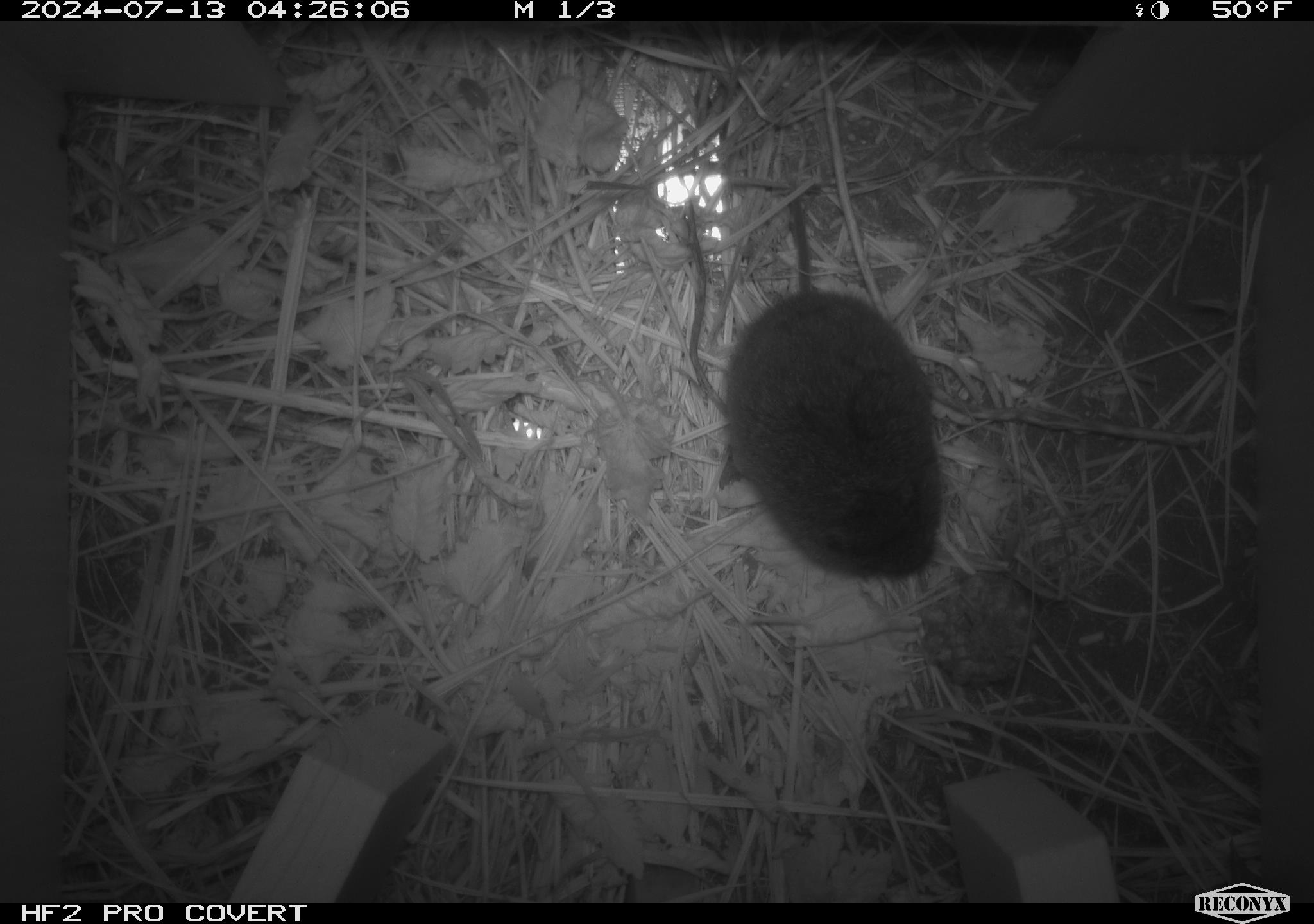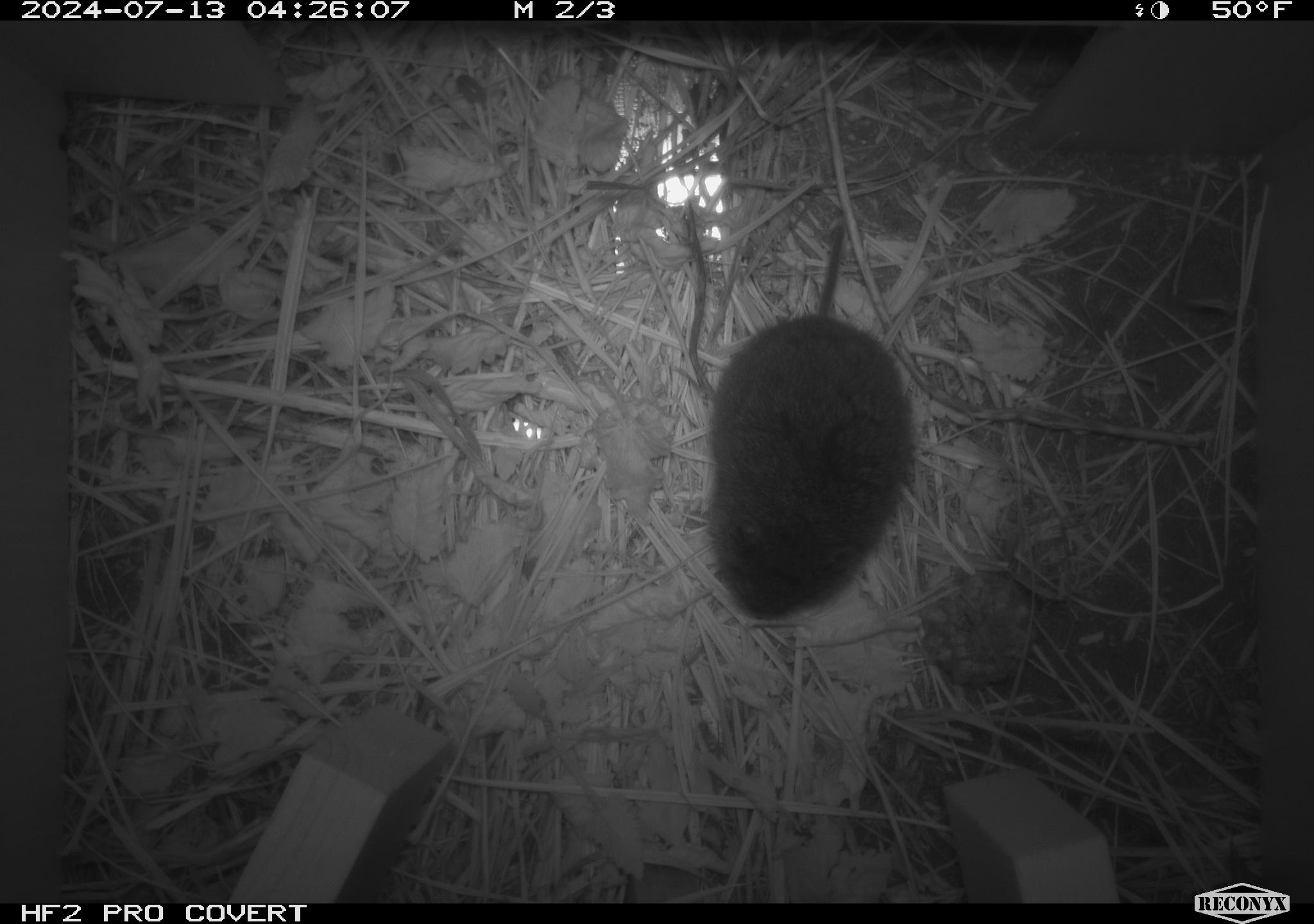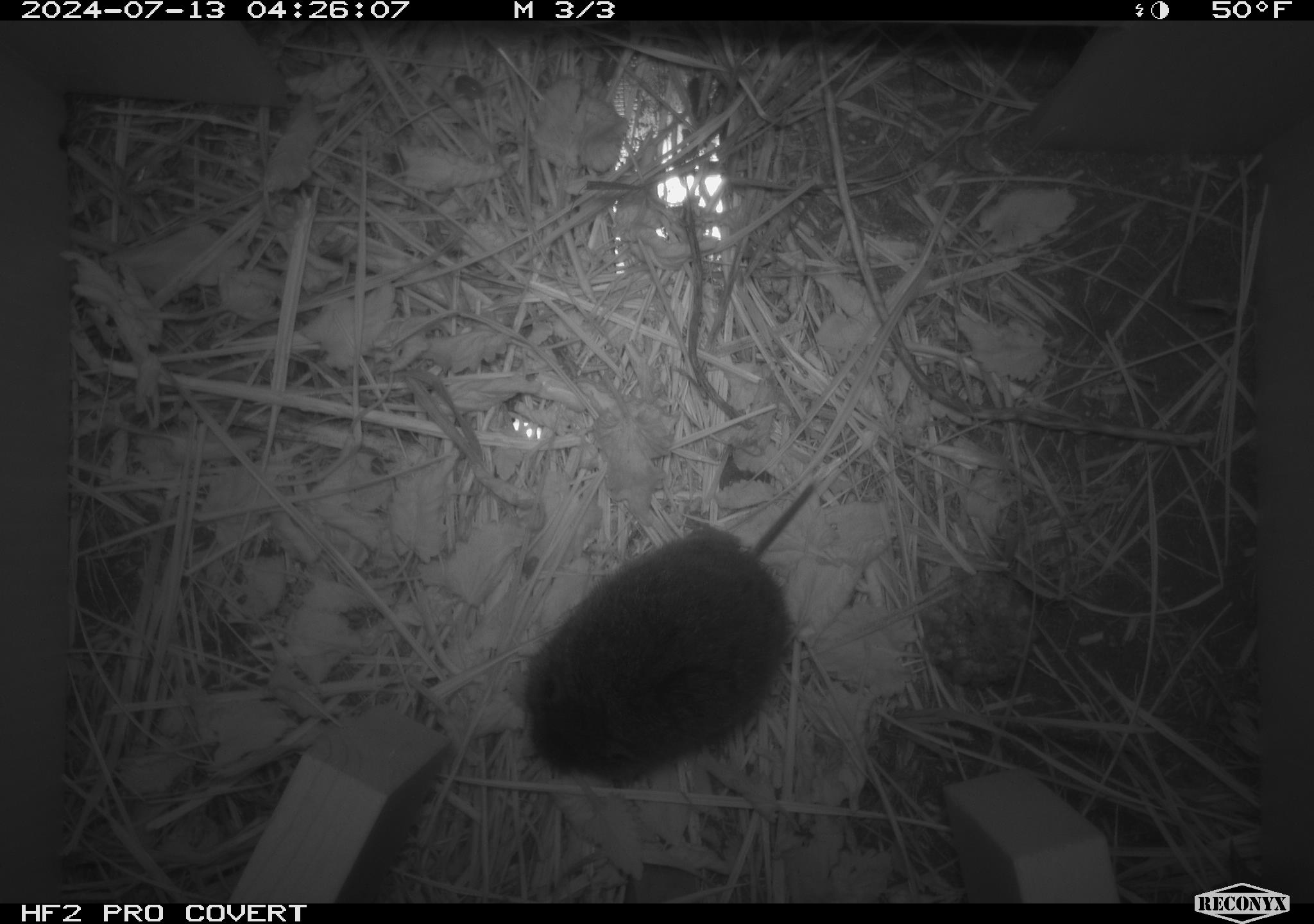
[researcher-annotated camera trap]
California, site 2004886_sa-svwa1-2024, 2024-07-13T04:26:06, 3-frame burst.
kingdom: Animalia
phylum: Chordata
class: Mammalia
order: Rodentia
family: Cricetidae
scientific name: Arvicolinae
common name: voles, lemmings, and muskrats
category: arvicolinae subfamily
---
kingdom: Animalia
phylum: Arthropoda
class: Malacostraca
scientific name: Malacostraca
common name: amphipods, crabs, isopods, krill, lobsters and shrimps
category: malacostracan